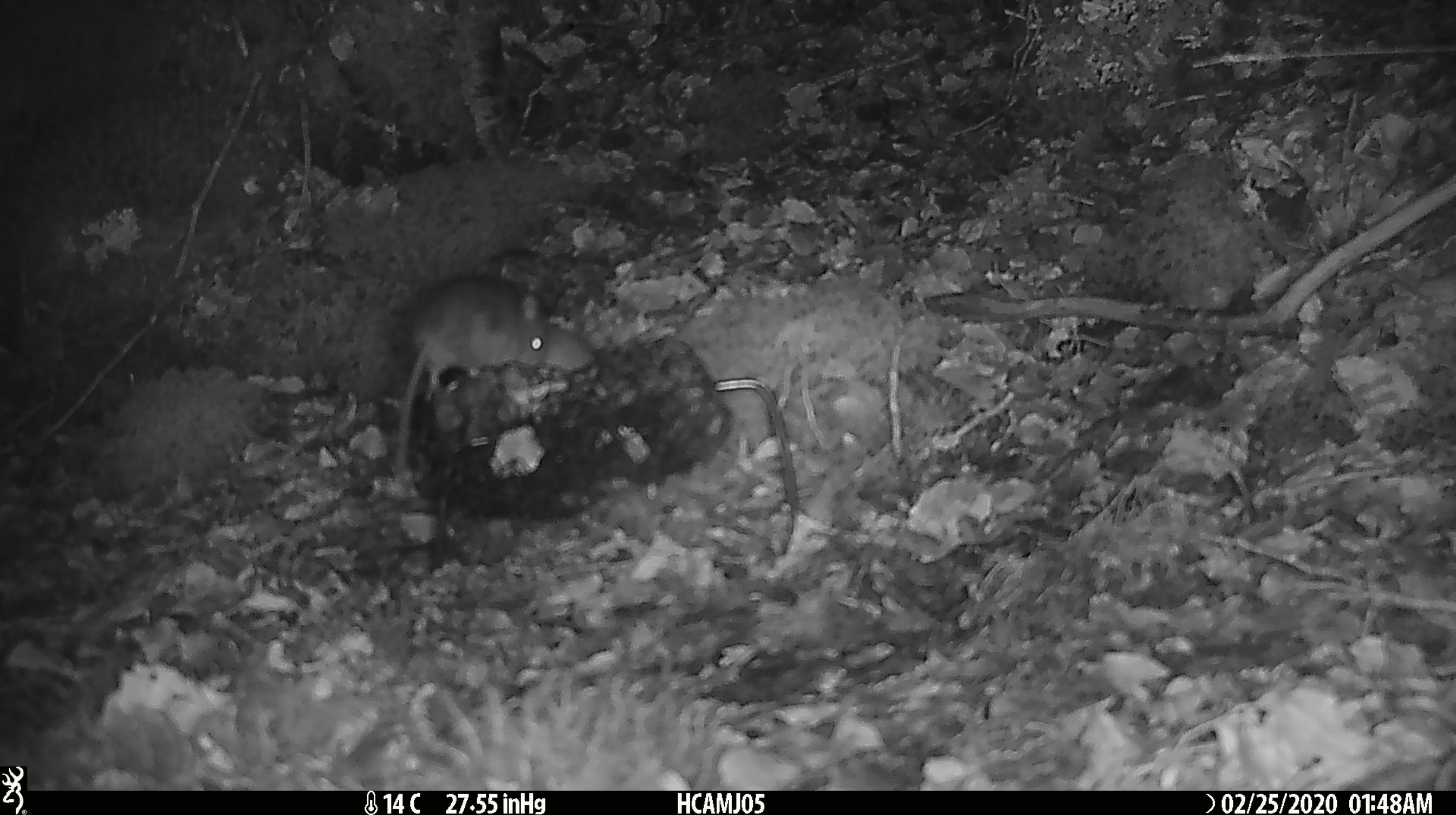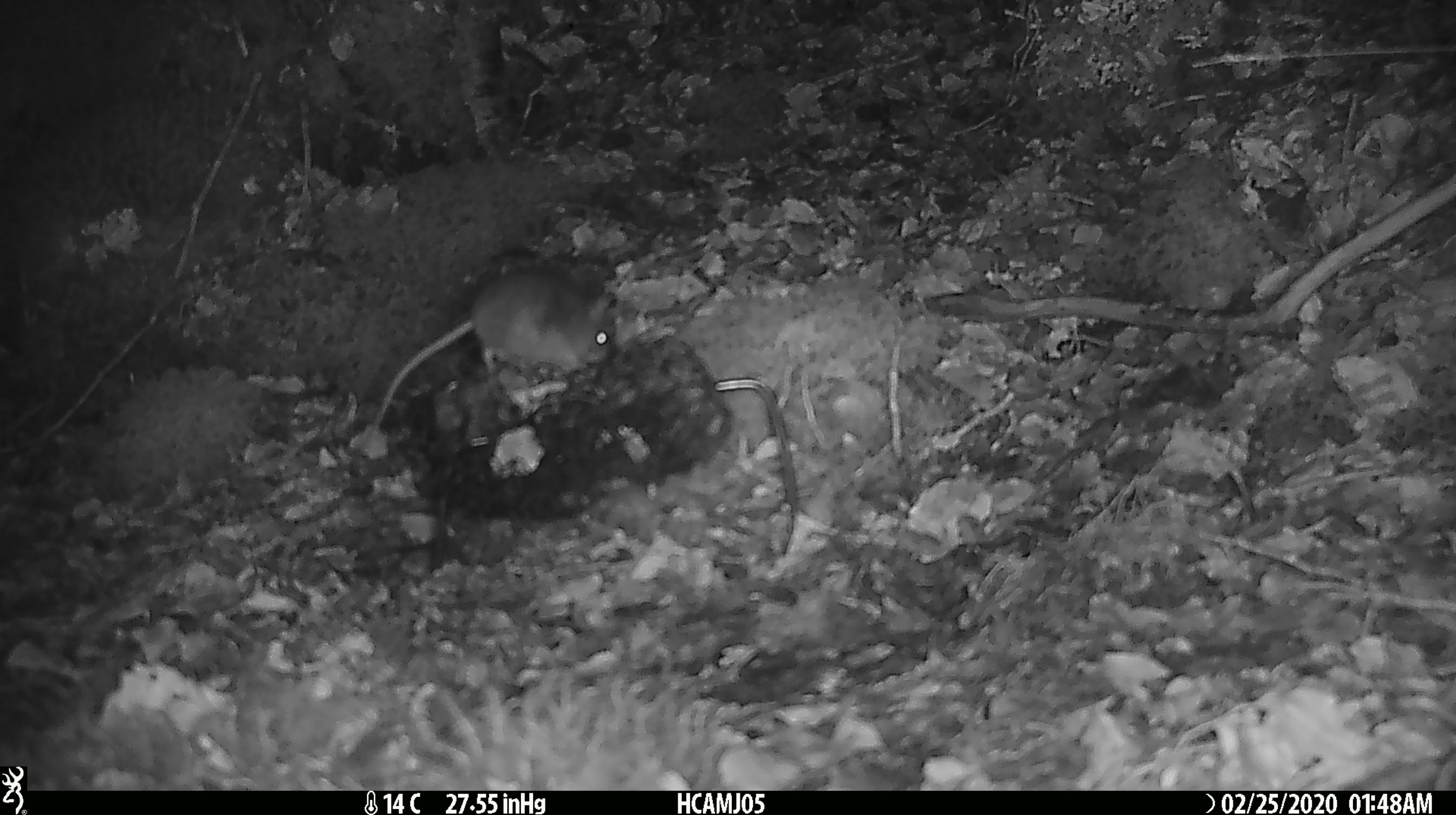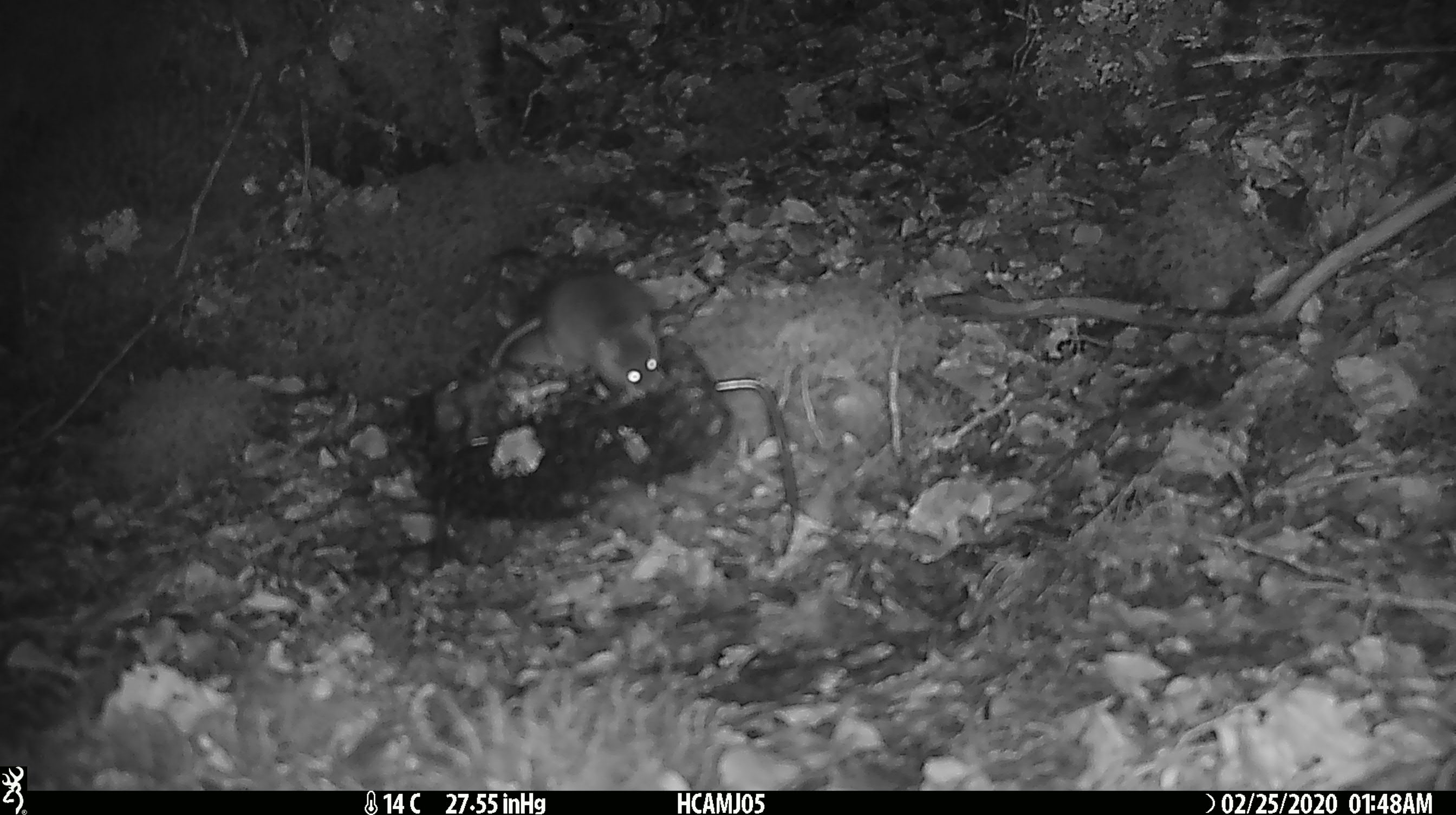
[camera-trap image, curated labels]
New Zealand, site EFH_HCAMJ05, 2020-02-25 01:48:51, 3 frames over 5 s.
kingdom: Animalia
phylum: Chordata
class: Mammalia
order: Rodentia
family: Muridae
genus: Mus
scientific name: Mus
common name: mouse